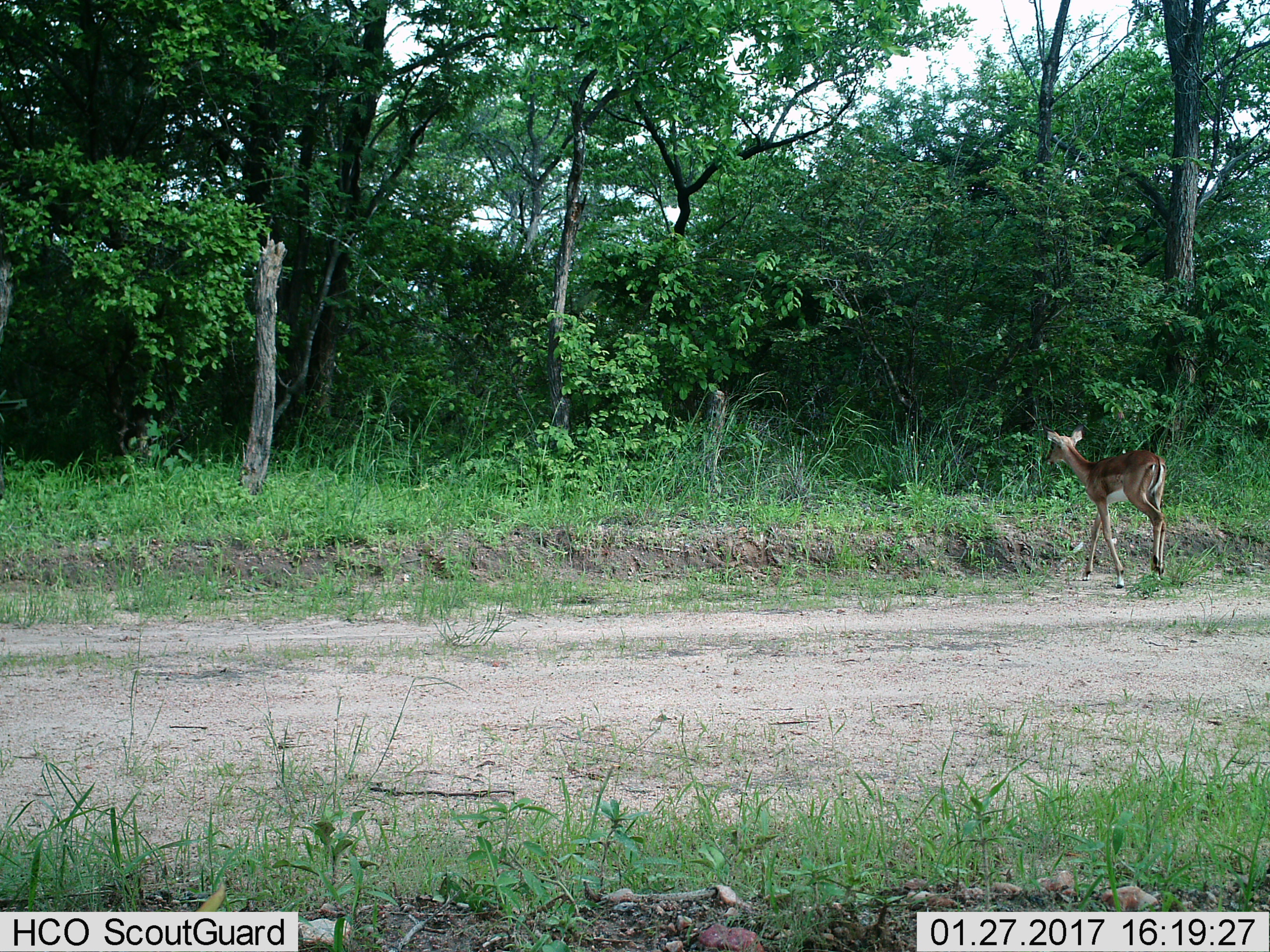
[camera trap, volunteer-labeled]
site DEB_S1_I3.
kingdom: Animalia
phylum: Chordata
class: Mammalia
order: Artiodactyla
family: Bovidae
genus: Aepyceros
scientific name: Aepyceros melampus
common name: impala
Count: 1.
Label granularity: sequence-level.